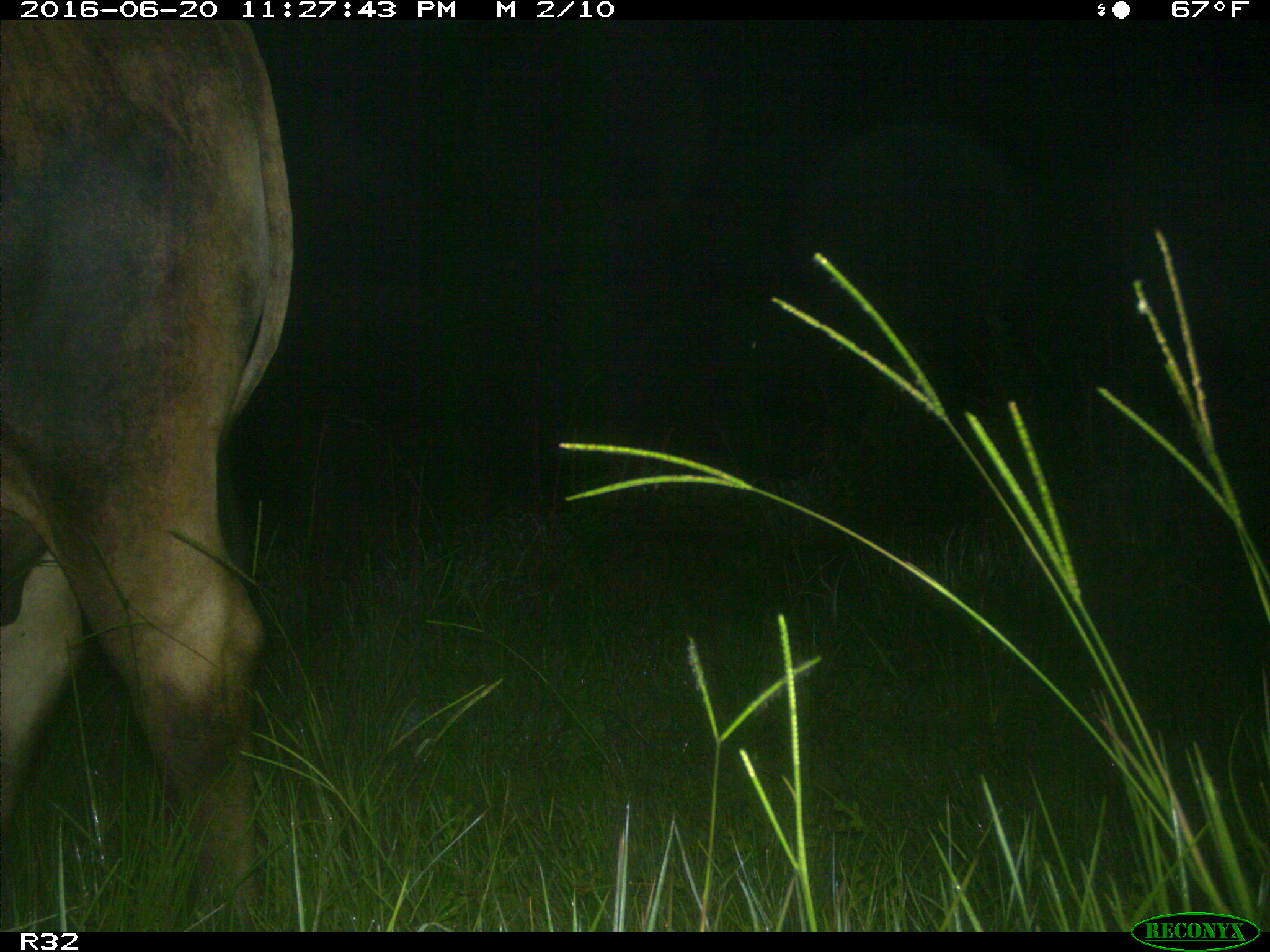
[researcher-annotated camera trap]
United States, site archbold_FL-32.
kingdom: Animalia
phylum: Chordata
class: Mammalia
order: Artiodactyla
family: Bovidae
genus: Bos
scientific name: Bos taurus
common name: domestic cow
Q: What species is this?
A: Bos taurus (domestic cow).